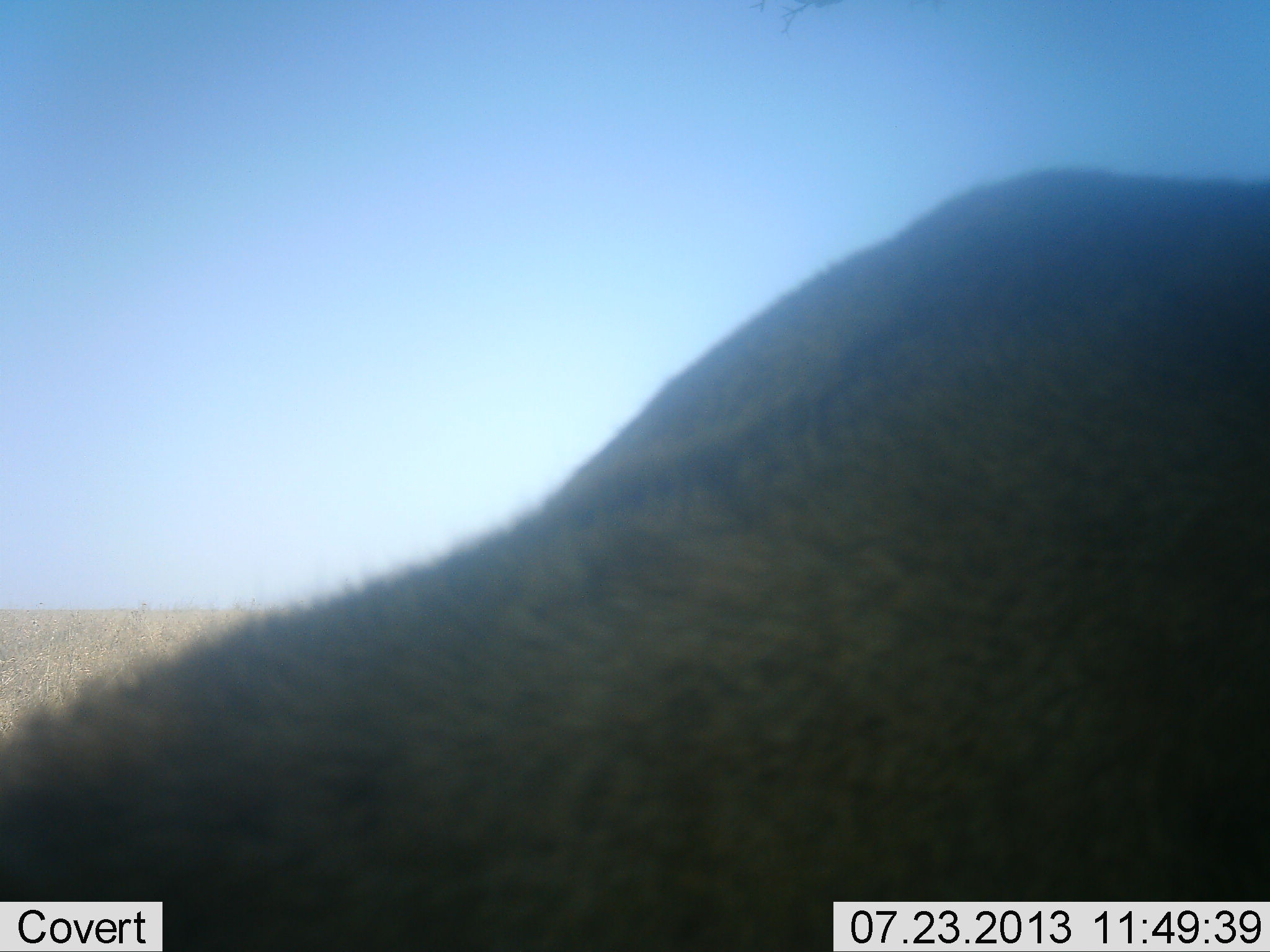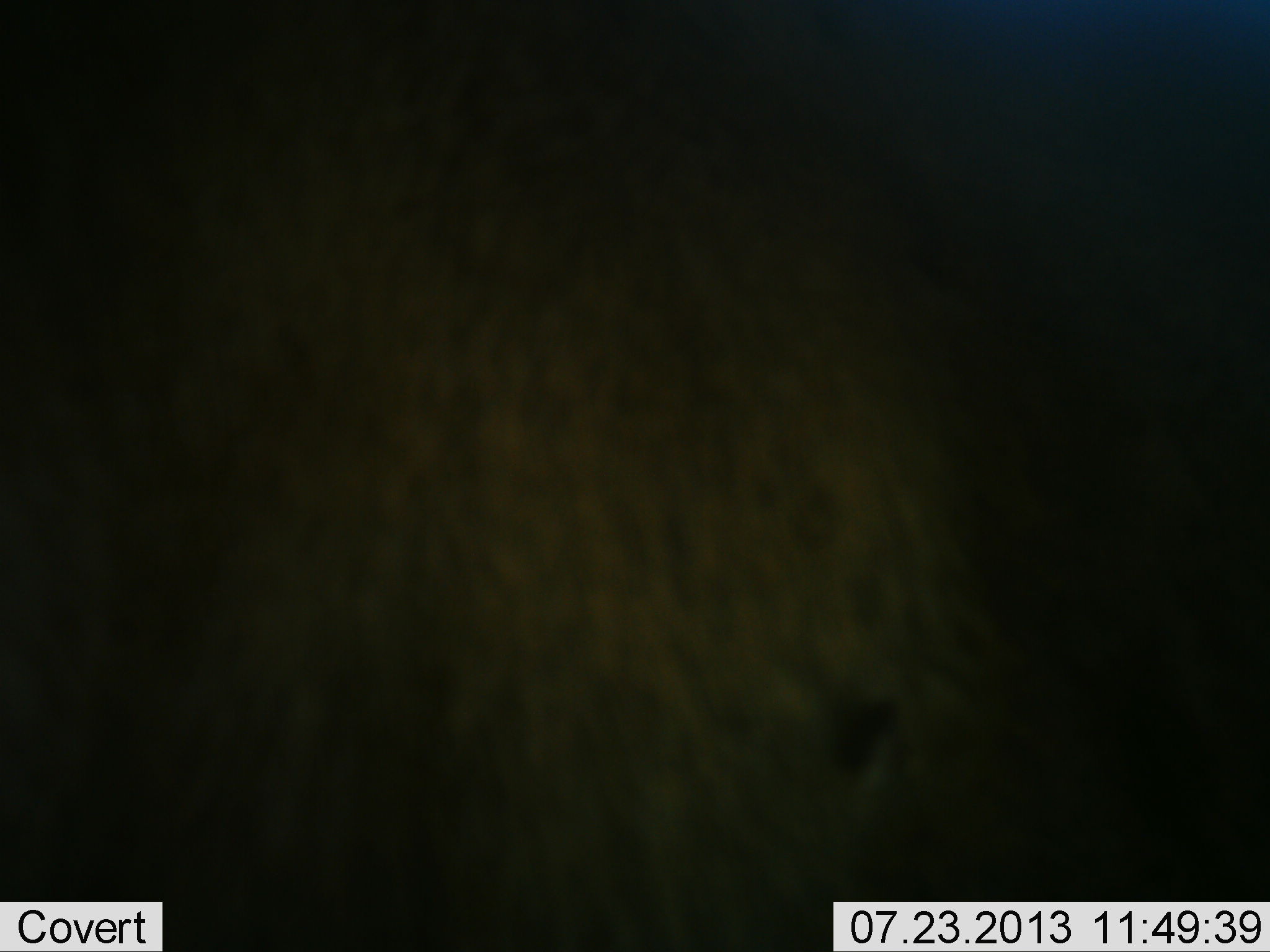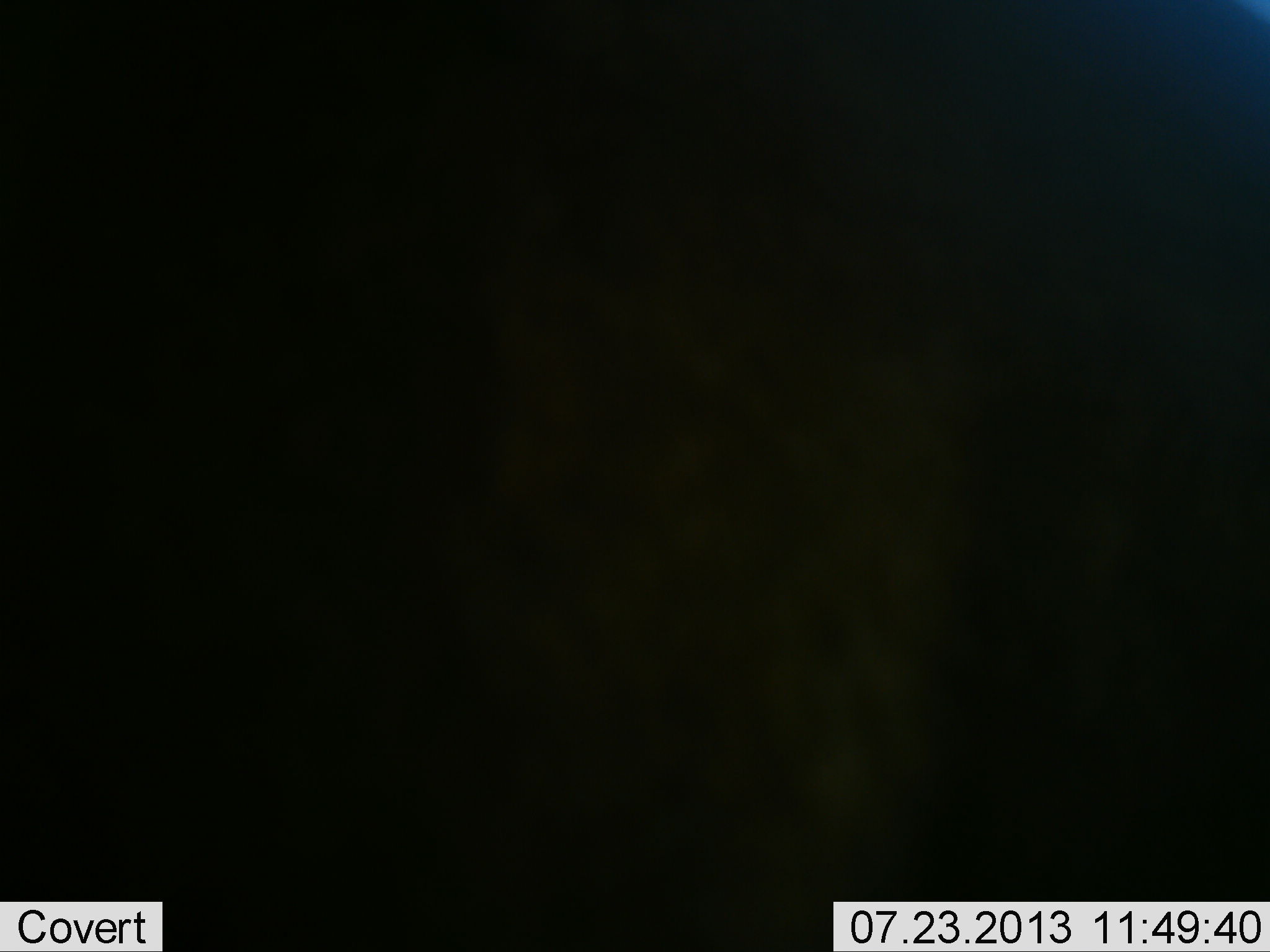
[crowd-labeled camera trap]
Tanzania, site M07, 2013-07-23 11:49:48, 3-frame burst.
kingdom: Animalia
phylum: Chordata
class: Mammalia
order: Artiodactyla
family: Bovidae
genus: Connochaetes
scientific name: Connochaetes taurinus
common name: blue wildebeest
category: wildebeest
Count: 1.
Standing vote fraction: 60%.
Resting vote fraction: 0%.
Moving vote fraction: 40%.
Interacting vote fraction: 0%.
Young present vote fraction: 0%.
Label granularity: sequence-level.